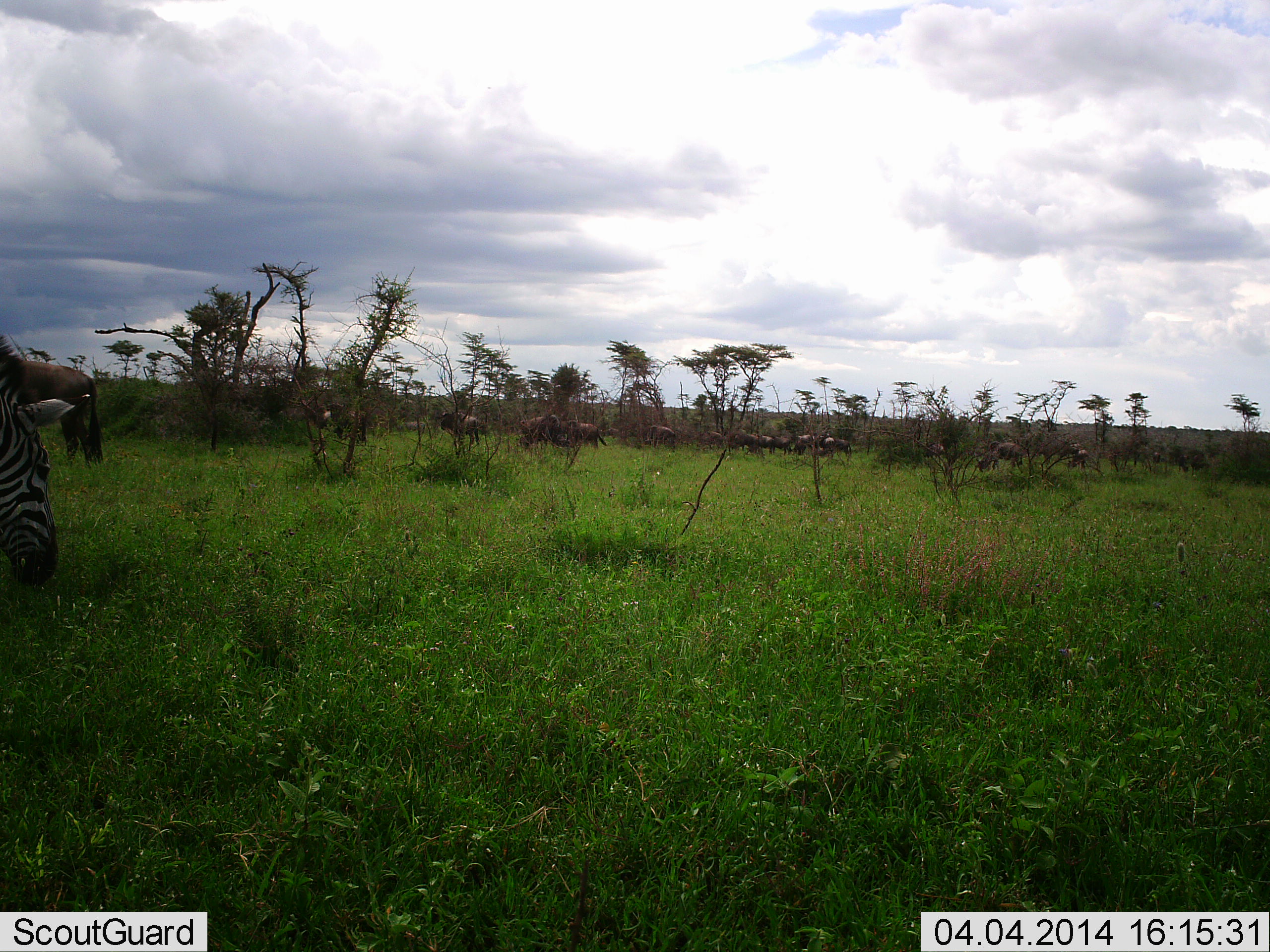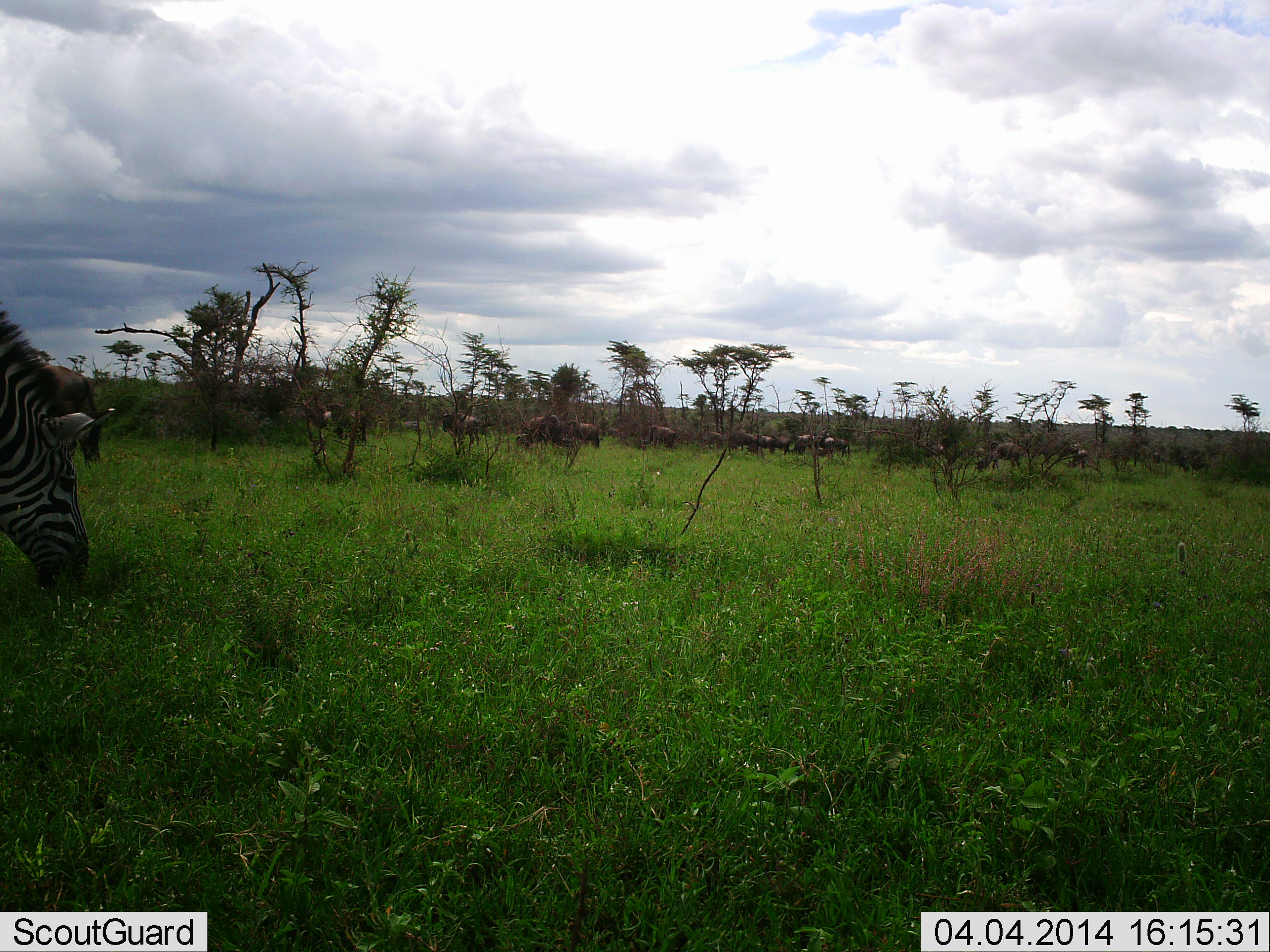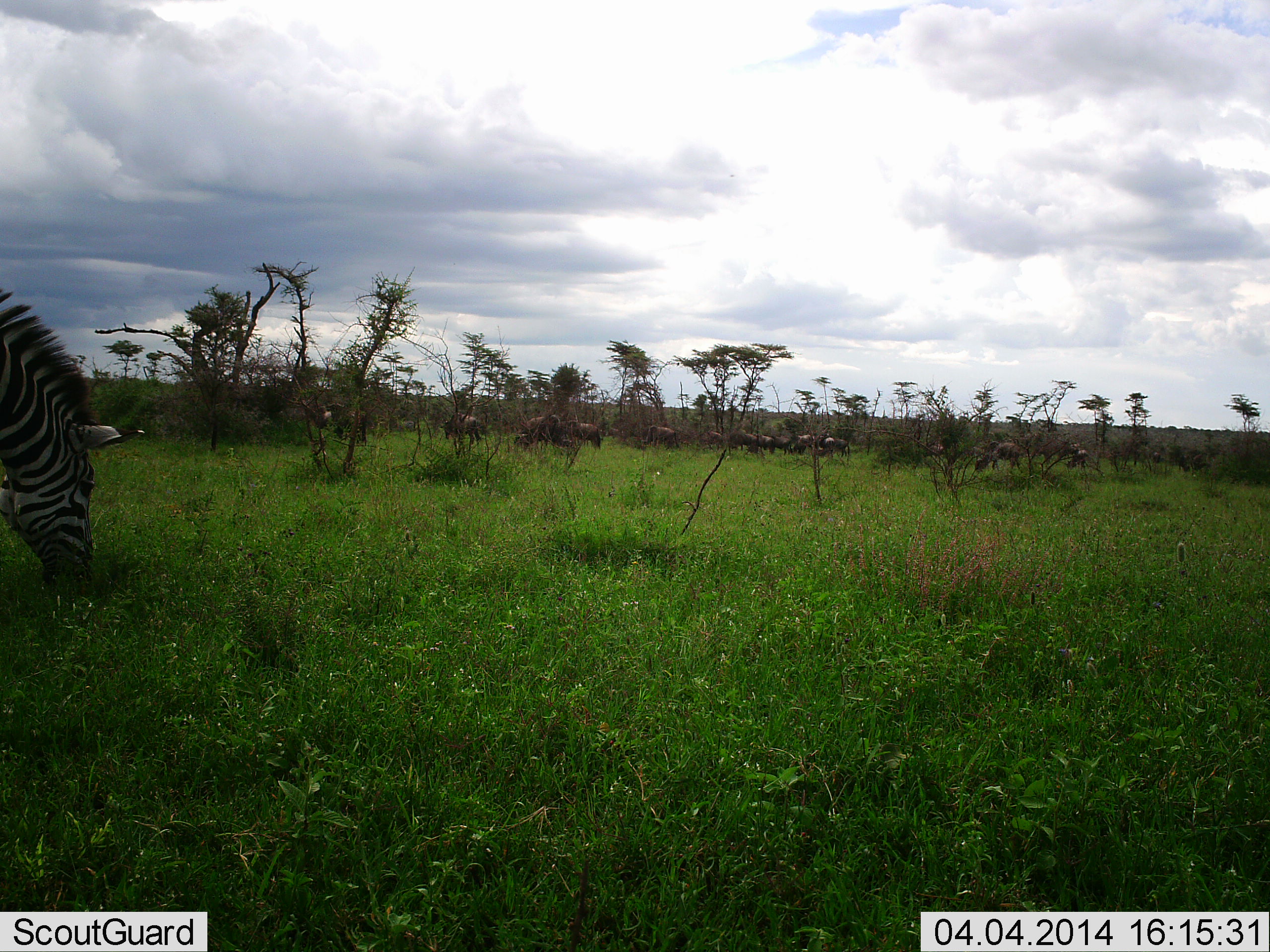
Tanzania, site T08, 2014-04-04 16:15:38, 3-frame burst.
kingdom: Animalia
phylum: Chordata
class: Mammalia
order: Artiodactyla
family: Bovidae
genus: Connochaetes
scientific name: Connochaetes taurinus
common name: blue wildebeest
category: wildebeest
Wildebeest (blue wildebeest) (Connochaetes taurinus), count 11-50. Behavior (volunteer vote fractions): standing 40%, resting 0%, moving 10%, interacting 0%. Young present (vote fraction): 0%. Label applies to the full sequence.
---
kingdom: Animalia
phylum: Chordata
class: Mammalia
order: Perissodactyla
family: Equidae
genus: Equus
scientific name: Equus quagga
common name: plains zebra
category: zebra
Zebra (plains zebra) (Equus quagga), count 1. Behavior (volunteer vote fractions): standing 14%, resting 0%, moving 0%, interacting 0%. Young present (vote fraction): 0%. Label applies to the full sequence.